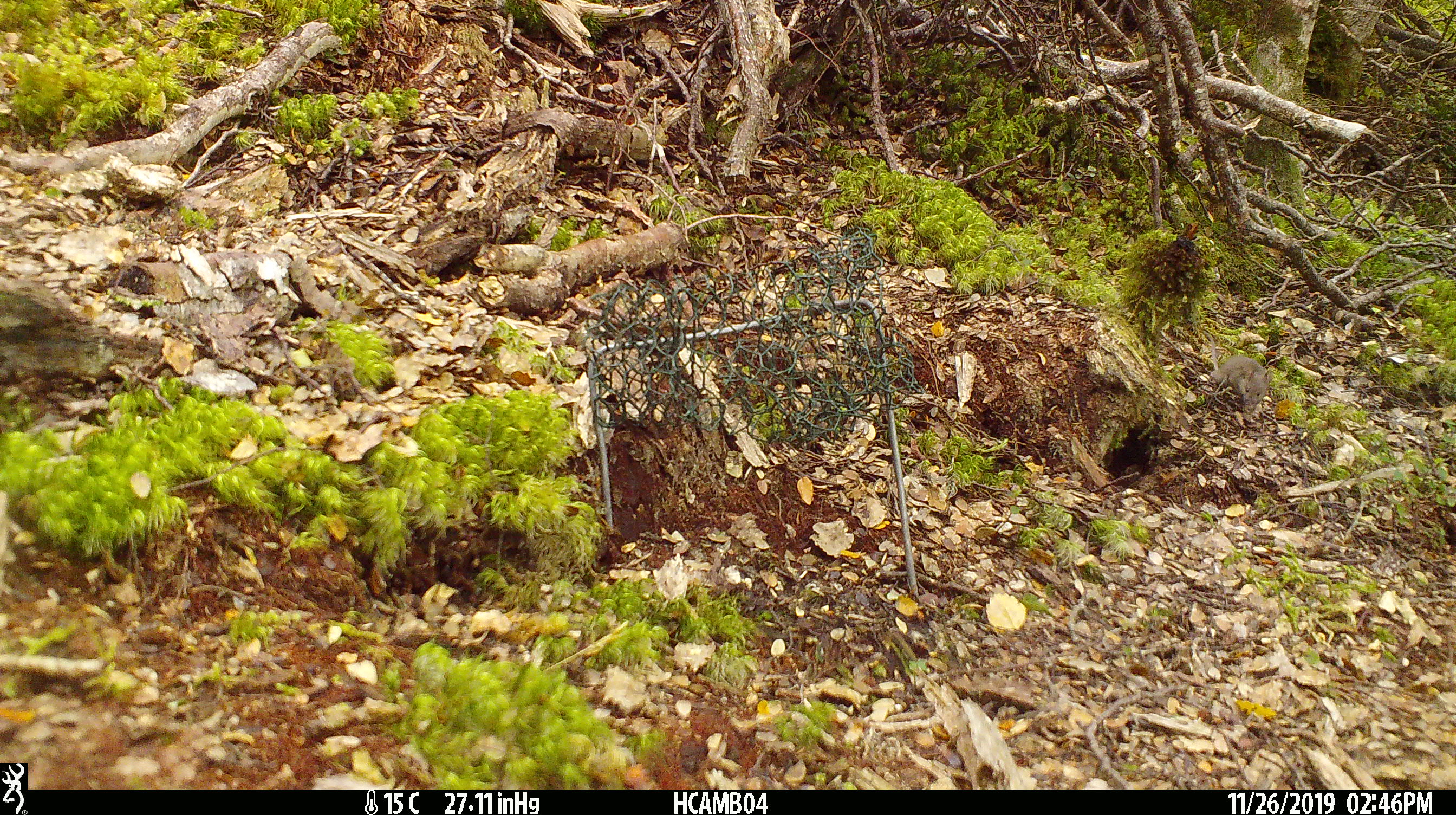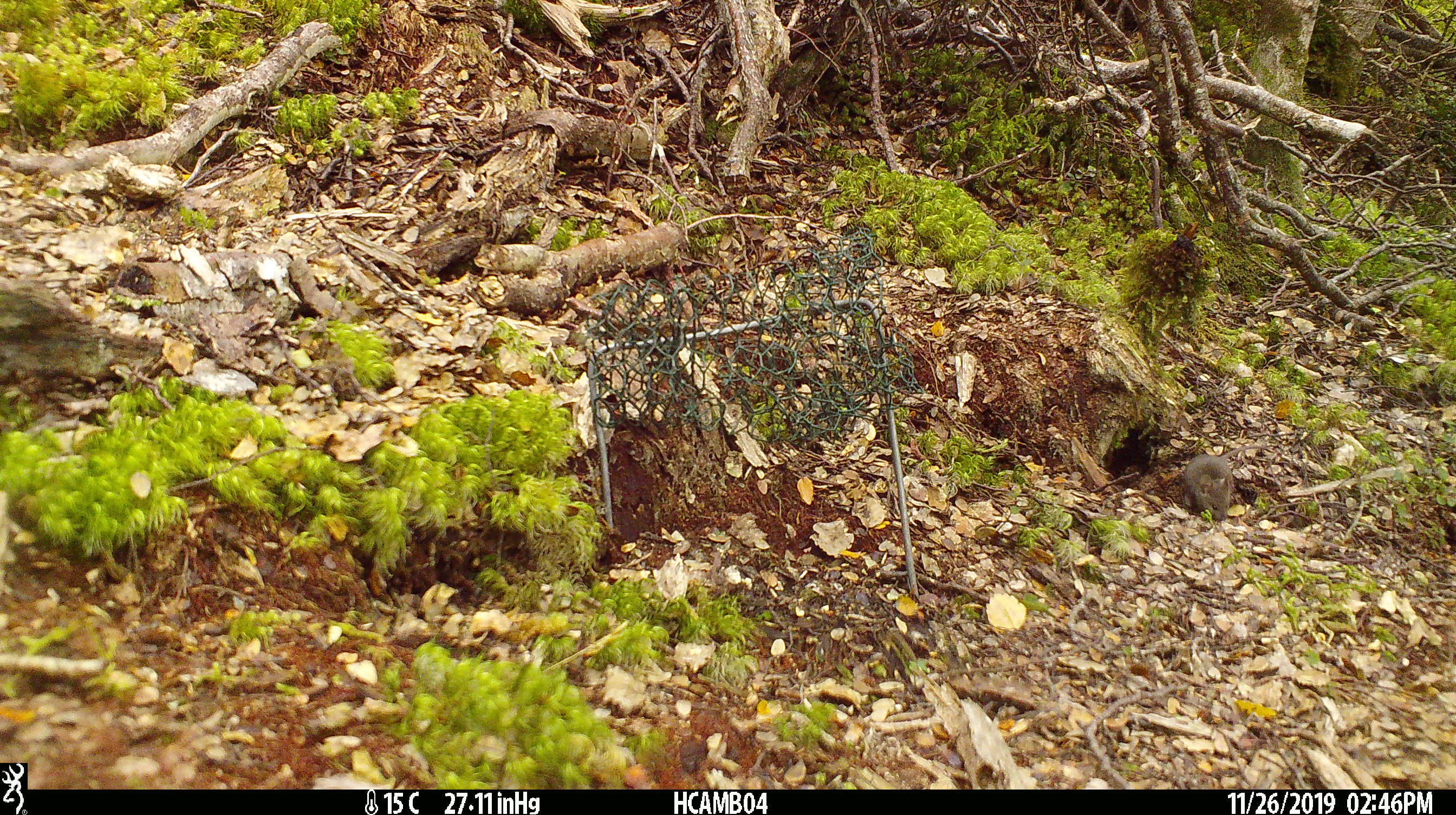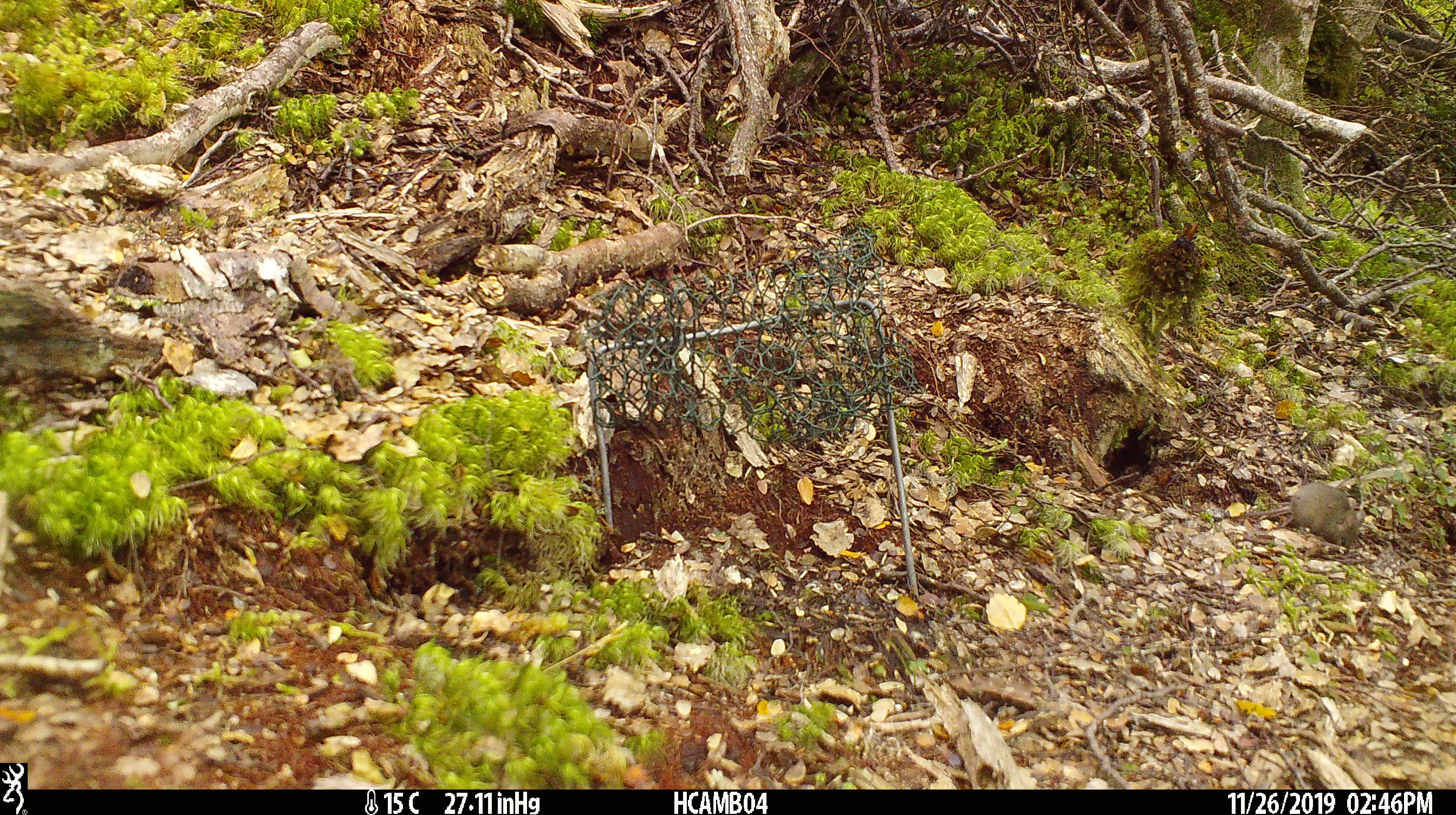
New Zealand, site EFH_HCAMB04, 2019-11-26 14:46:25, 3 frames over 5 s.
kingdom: Animalia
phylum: Chordata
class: Mammalia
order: Rodentia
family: Muridae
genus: Mus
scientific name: Mus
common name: mouse